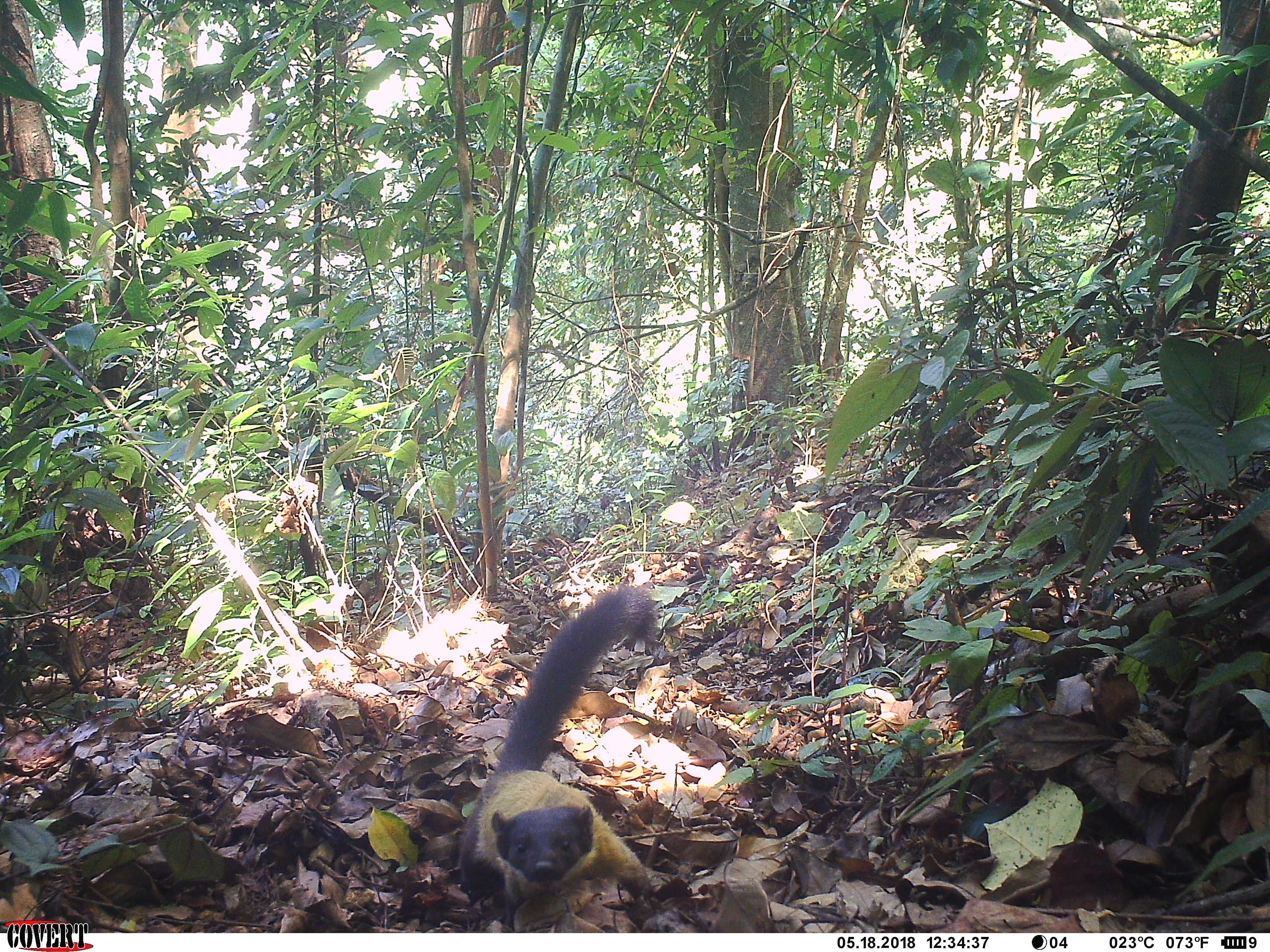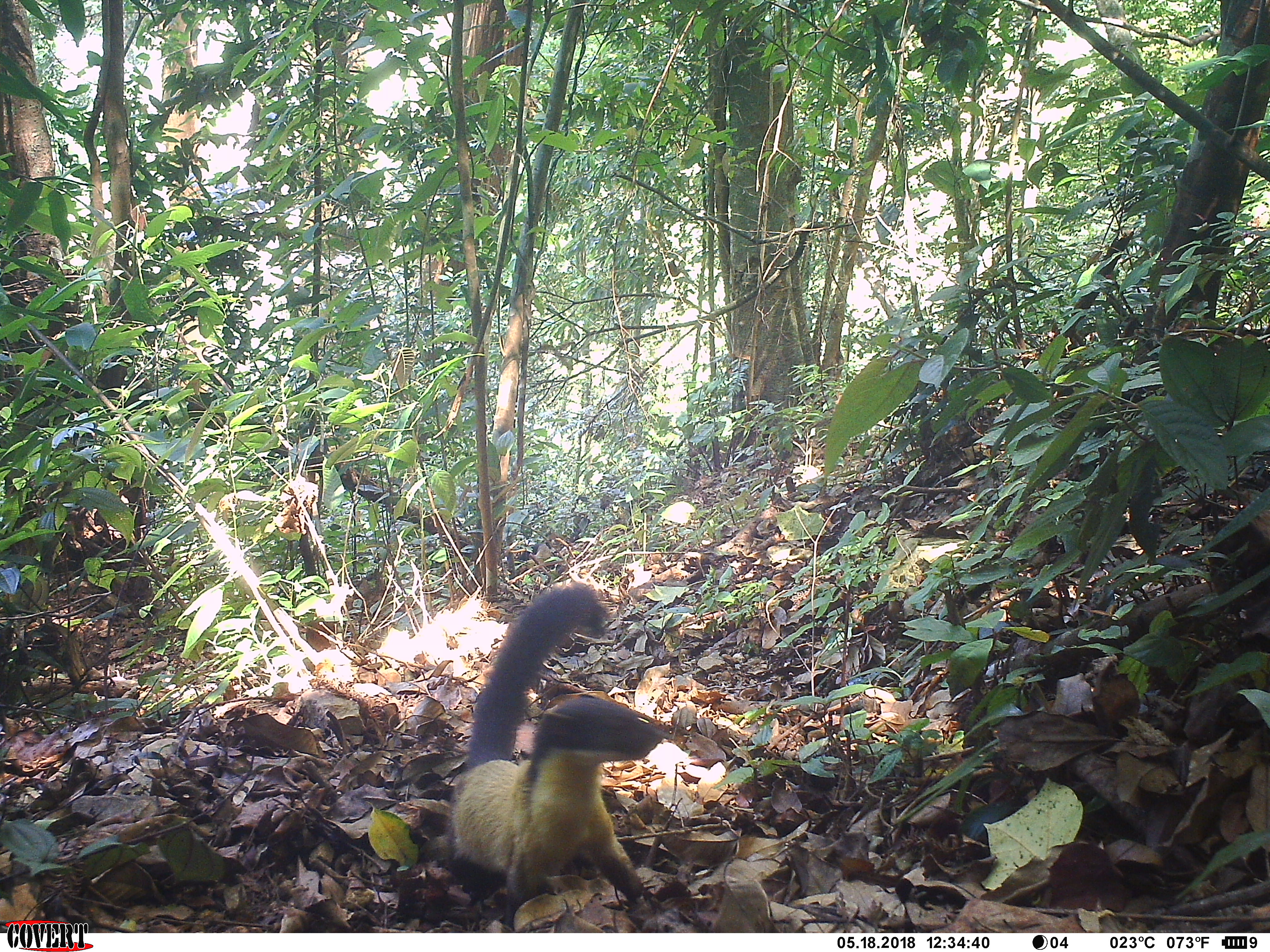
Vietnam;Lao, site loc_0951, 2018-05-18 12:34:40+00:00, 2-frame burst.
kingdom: Animalia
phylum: Chordata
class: Mammalia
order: Carnivora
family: Mustelidae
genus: Martes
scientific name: Martes flavigula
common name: yellow-throated marten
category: yellow throated marten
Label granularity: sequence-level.